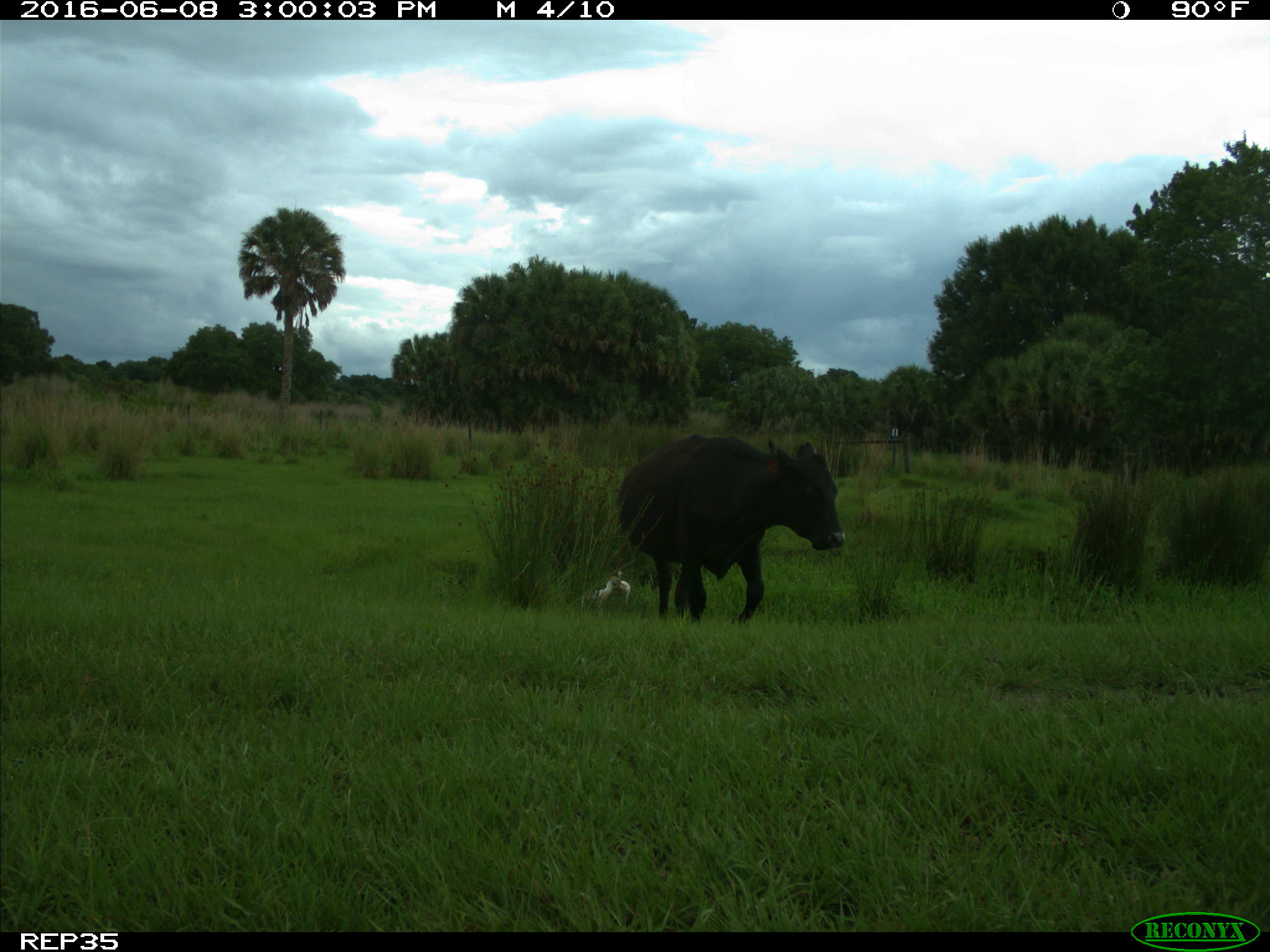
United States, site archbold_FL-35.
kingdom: Animalia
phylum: Chordata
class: Mammalia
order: Artiodactyla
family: Bovidae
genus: Bos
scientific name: Bos taurus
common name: domestic cow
Bos taurus (domestic cow).